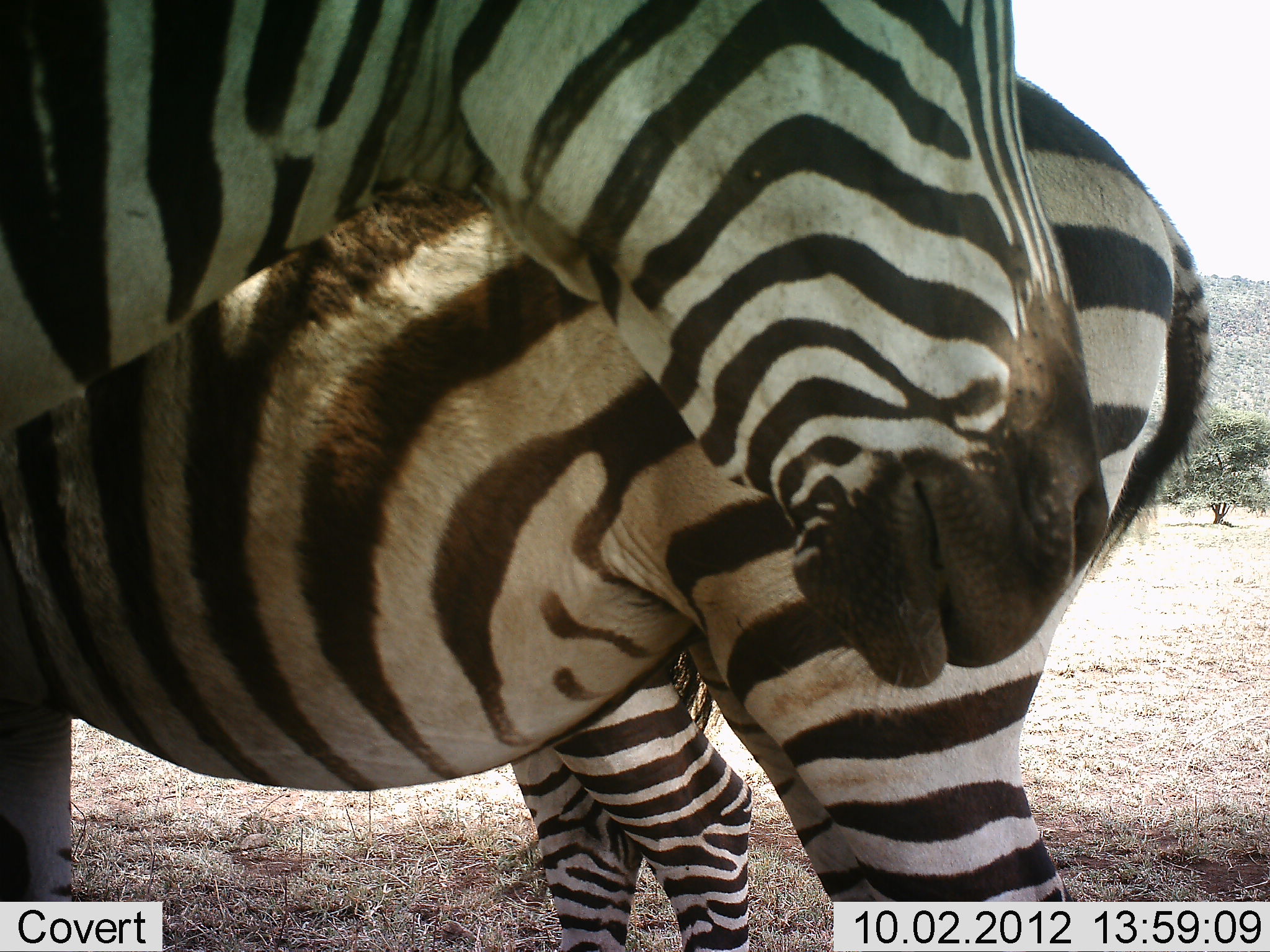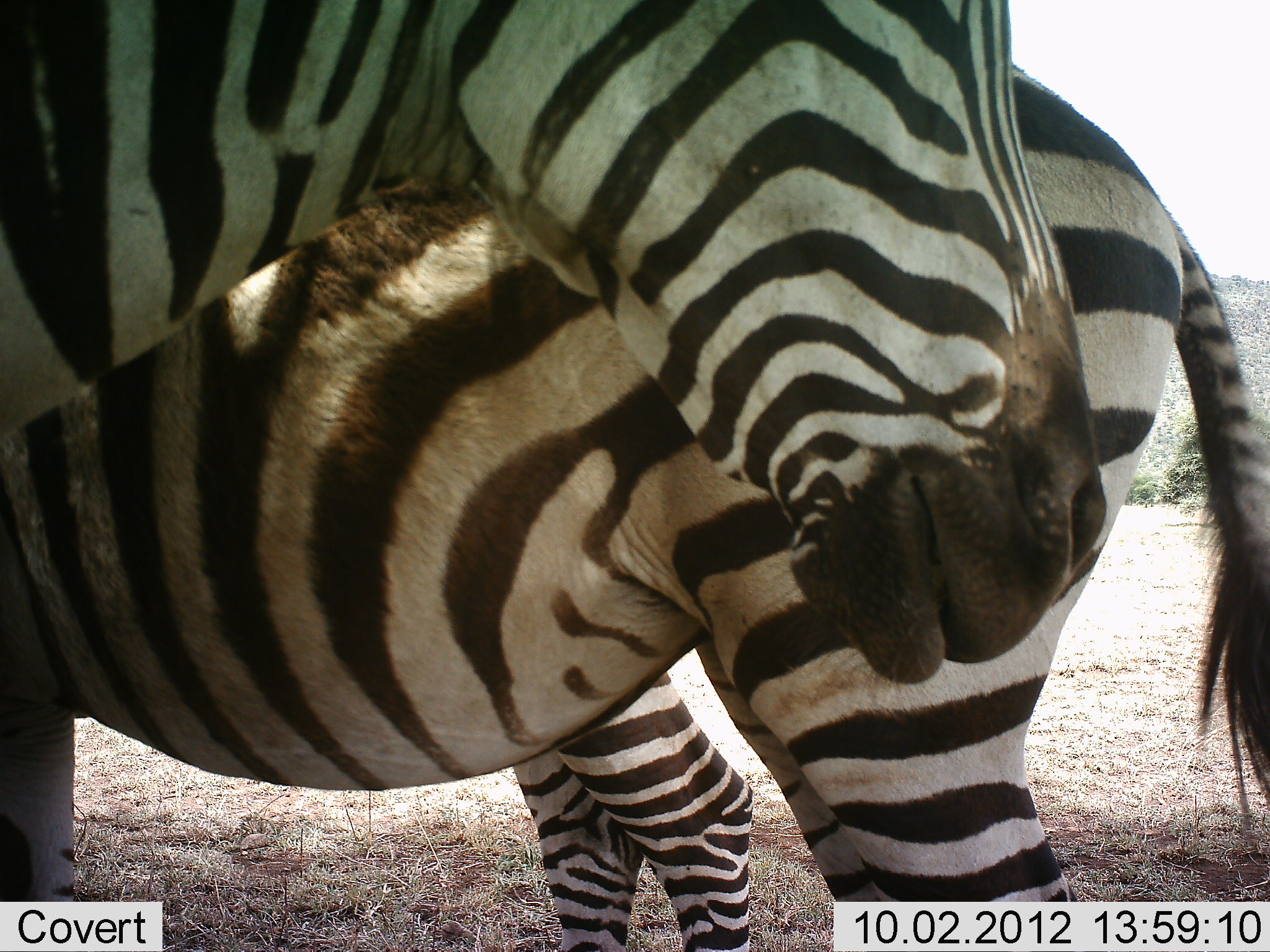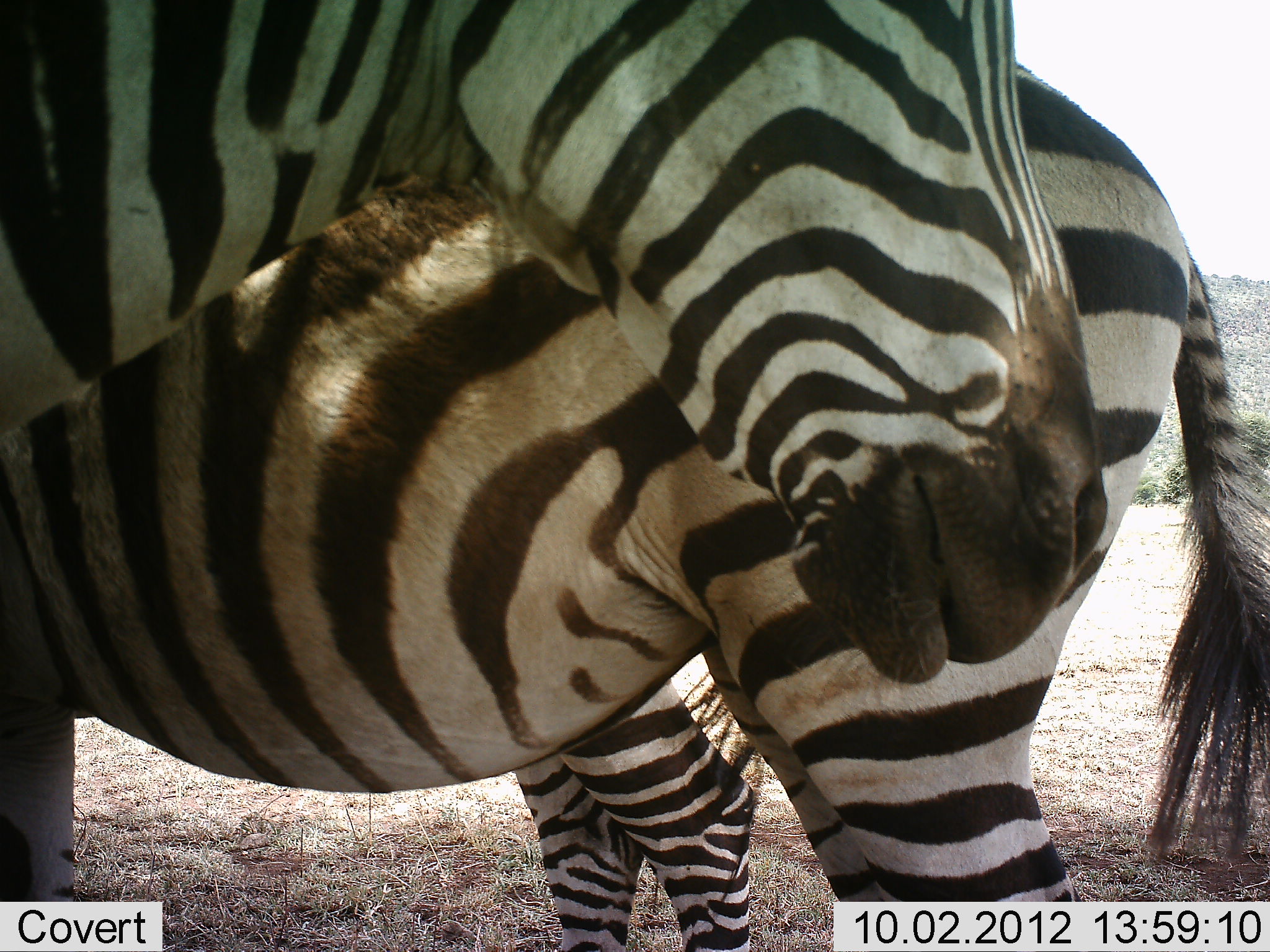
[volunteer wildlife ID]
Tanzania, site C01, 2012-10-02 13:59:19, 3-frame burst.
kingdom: Animalia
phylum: Chordata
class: Mammalia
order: Perissodactyla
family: Equidae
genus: Equus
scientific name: Equus quagga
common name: plains zebra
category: zebra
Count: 3.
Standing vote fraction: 90%.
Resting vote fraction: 0%.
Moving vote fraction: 0%.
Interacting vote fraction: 20%.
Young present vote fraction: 10%.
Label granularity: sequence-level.